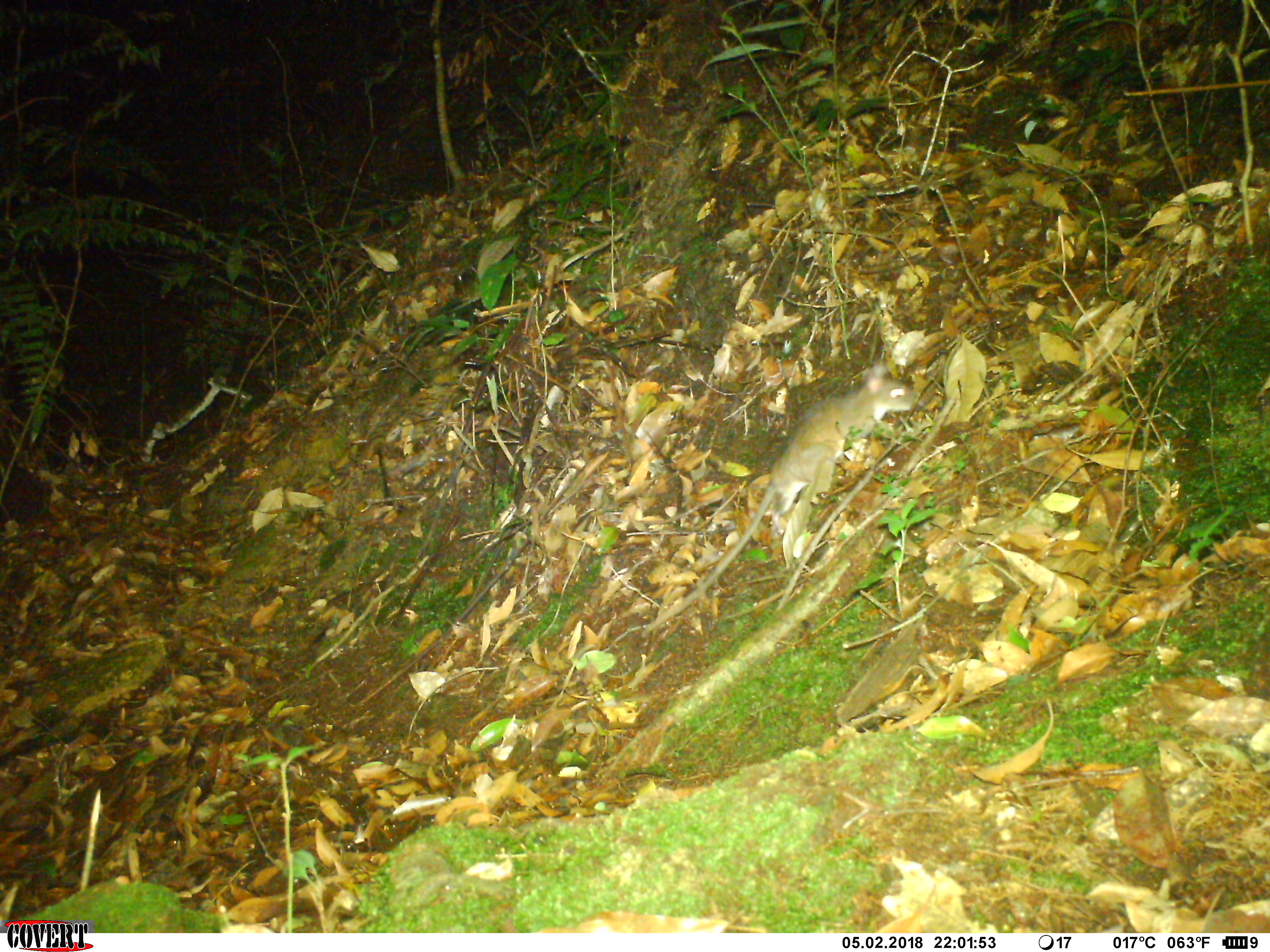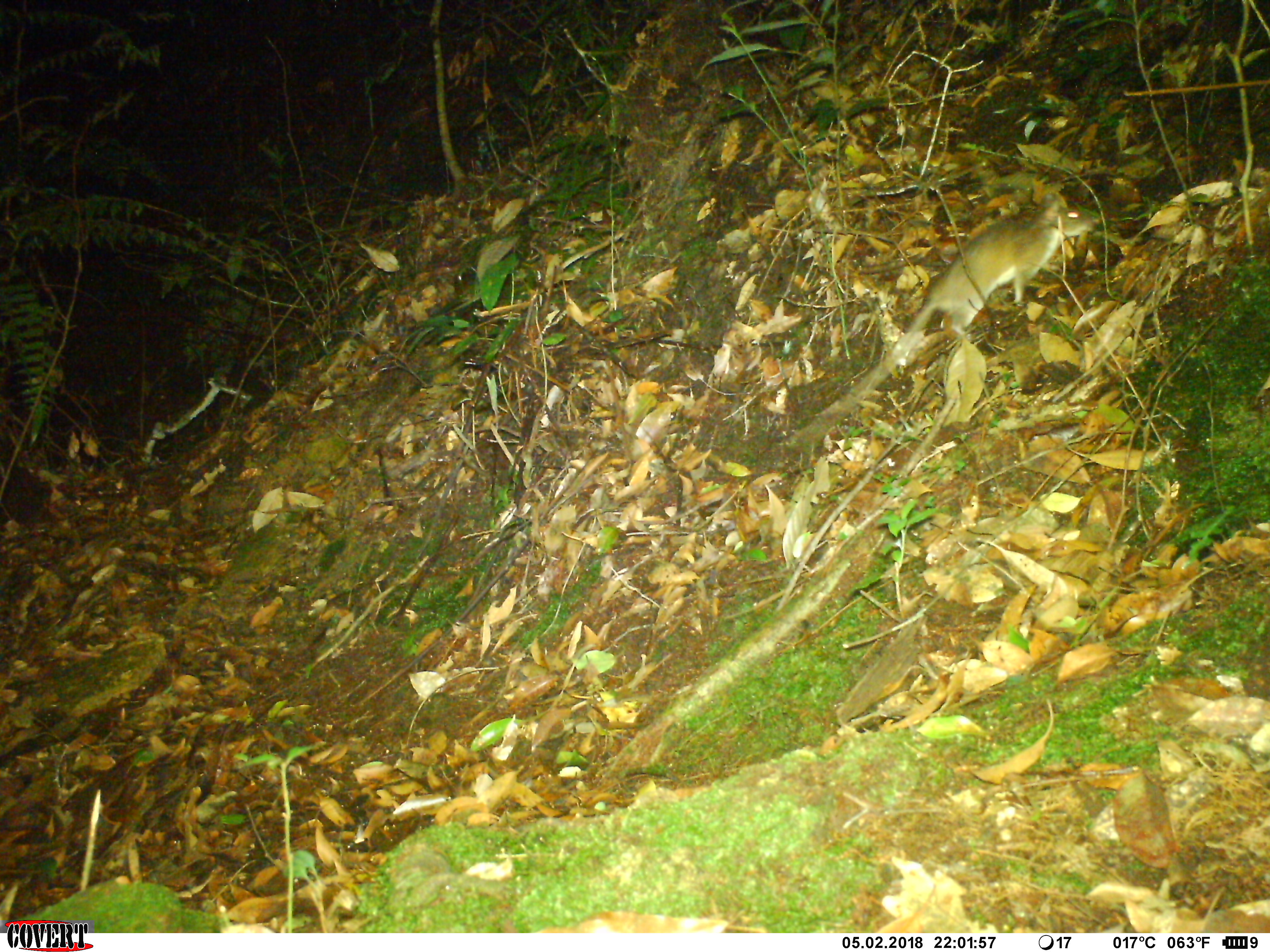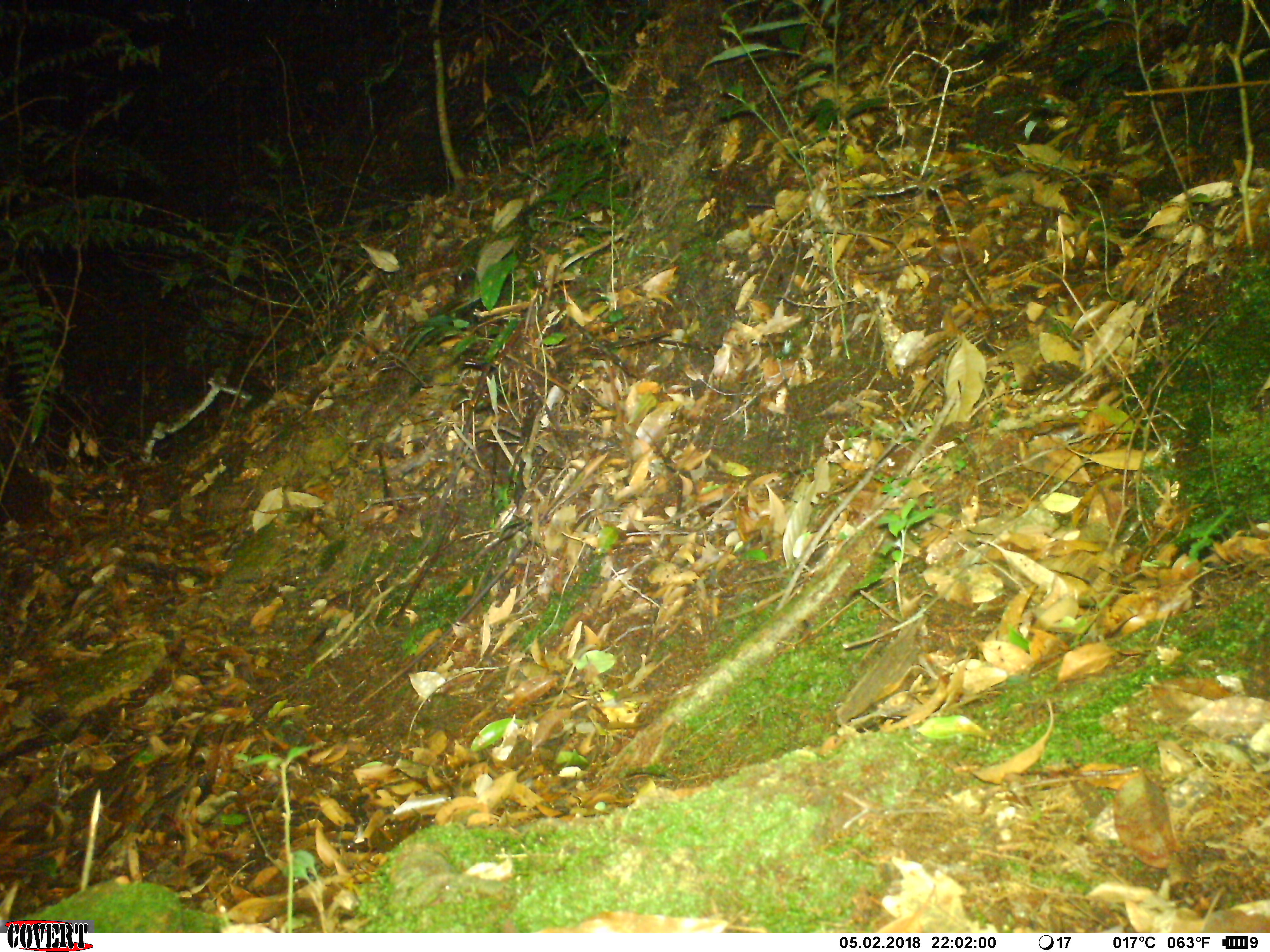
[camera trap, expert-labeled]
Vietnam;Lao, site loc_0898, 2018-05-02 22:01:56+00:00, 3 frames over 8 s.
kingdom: Animalia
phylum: Chordata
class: Mammalia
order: Rodentia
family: Muridae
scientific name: Muridae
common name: old-world mice and rats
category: unidentified murid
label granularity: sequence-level